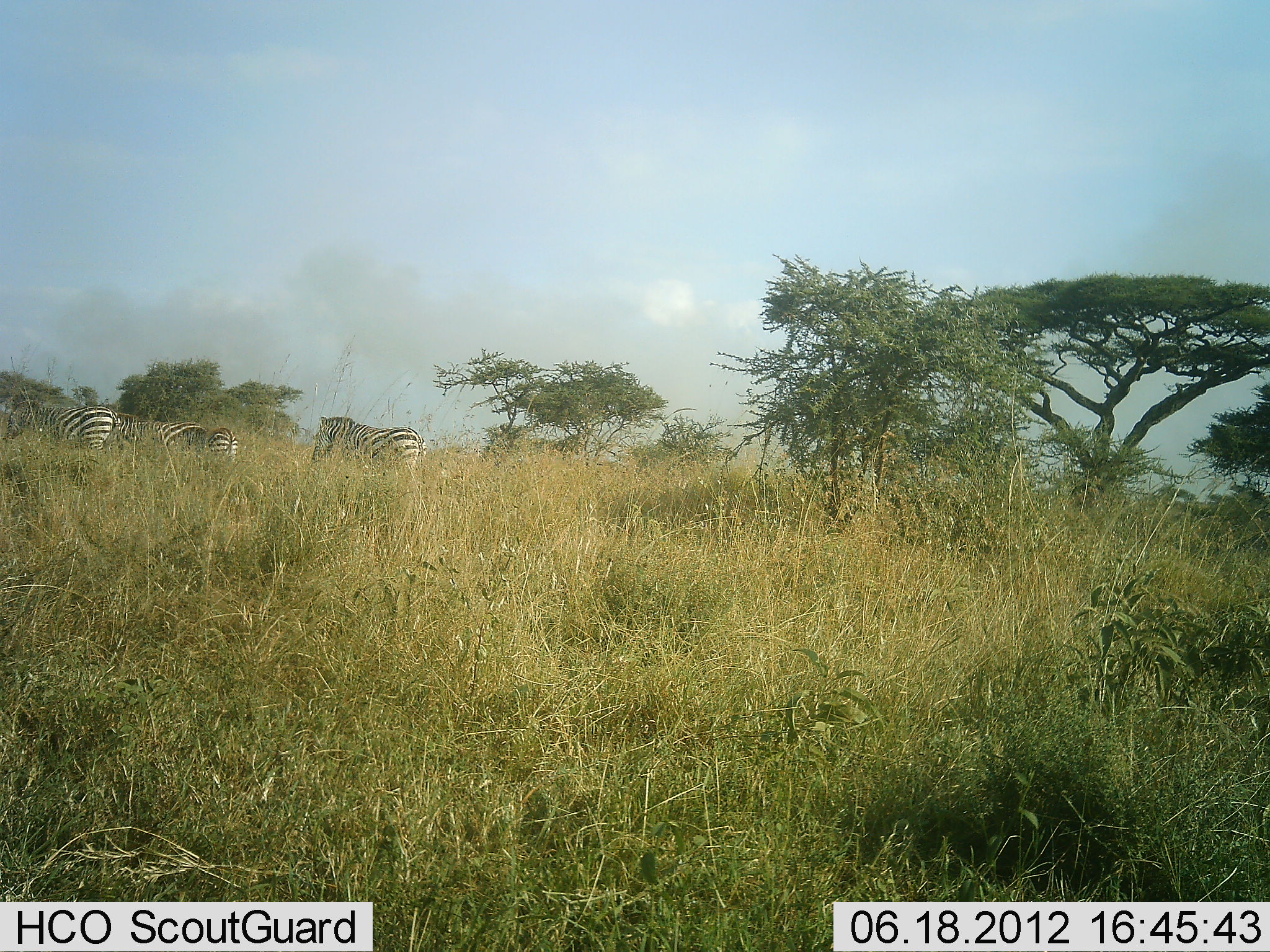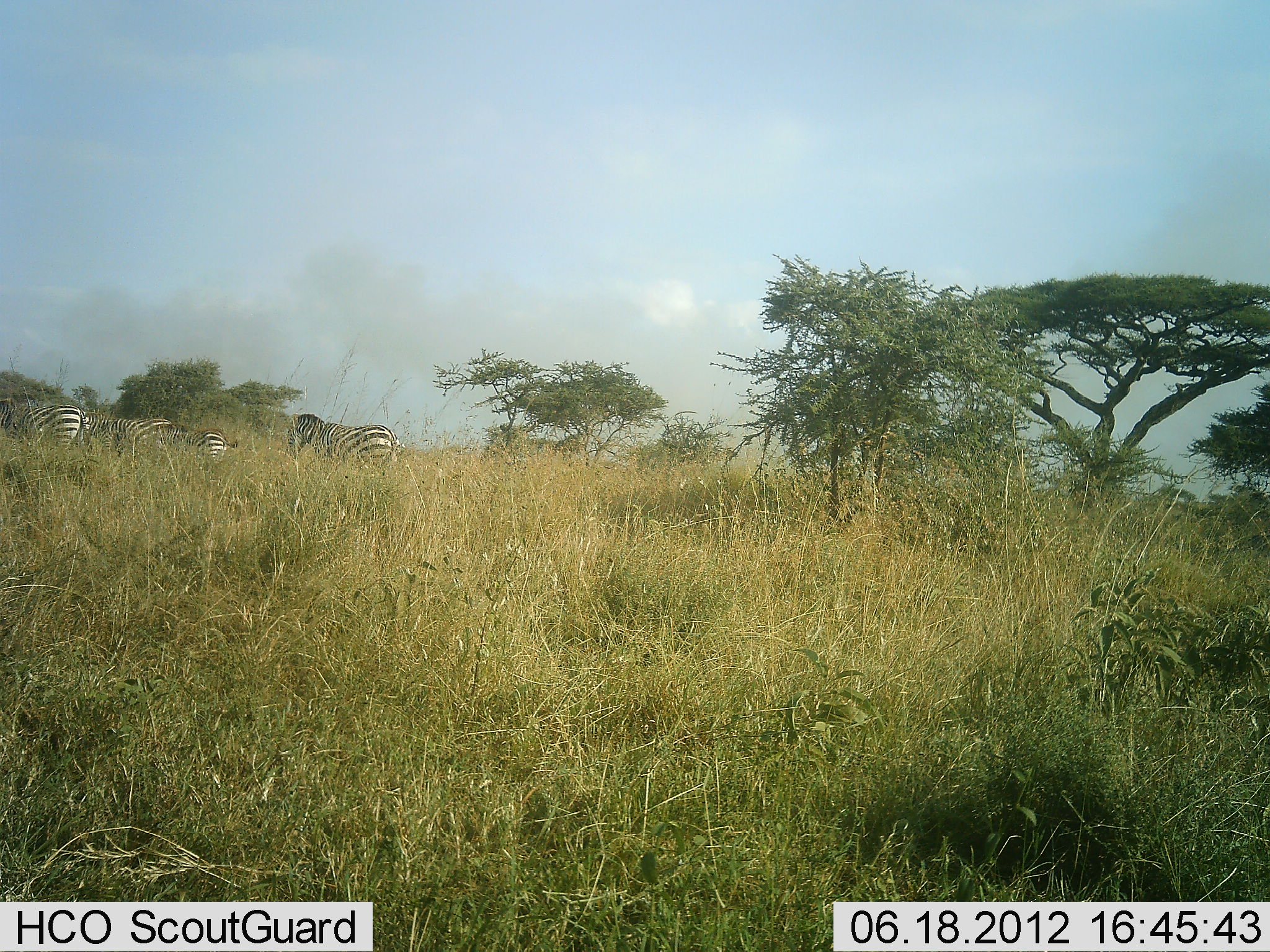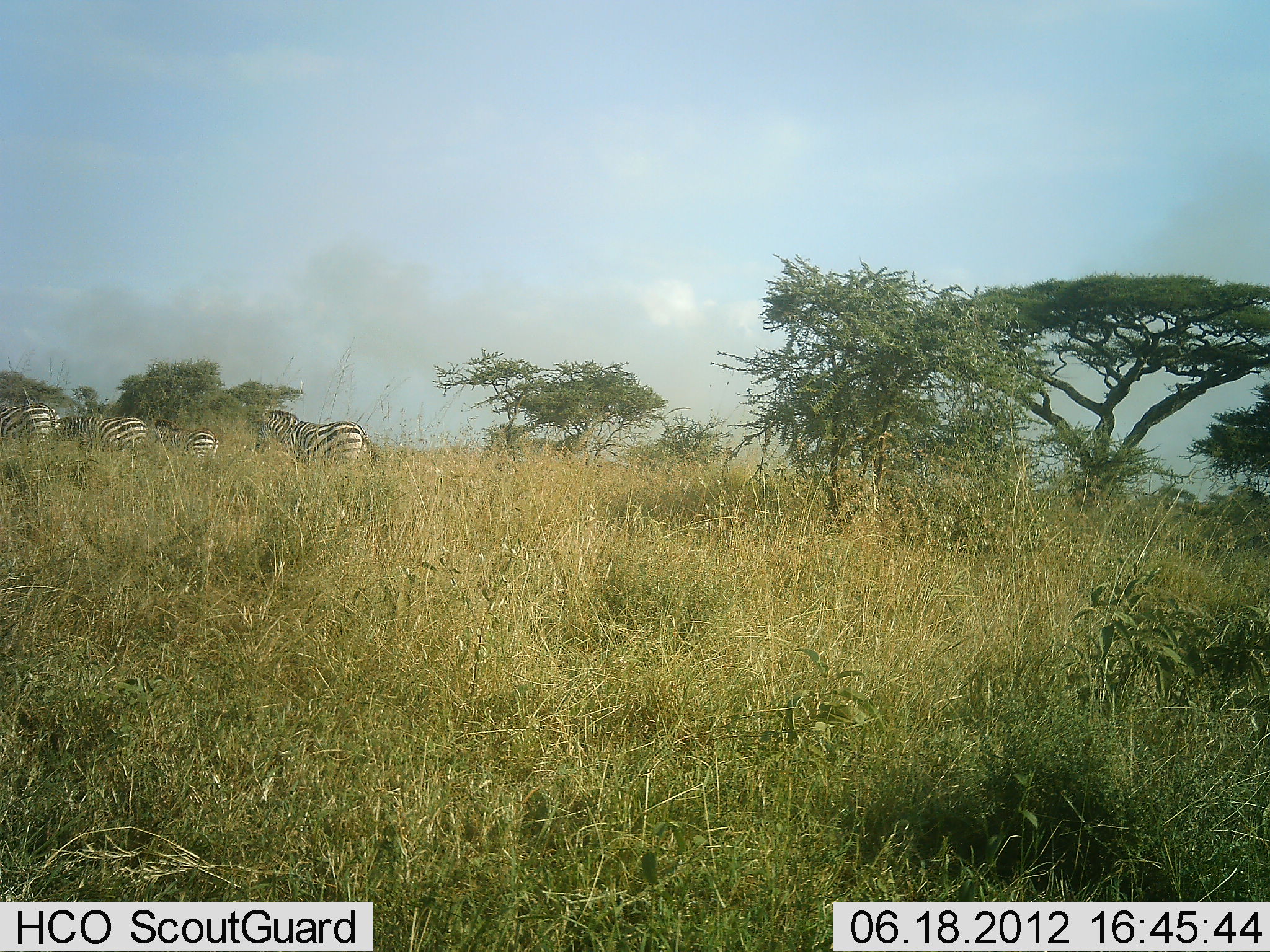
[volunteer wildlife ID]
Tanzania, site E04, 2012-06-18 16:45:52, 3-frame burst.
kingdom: Animalia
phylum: Chordata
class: Mammalia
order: Perissodactyla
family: Equidae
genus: Equus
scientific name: Equus quagga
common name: plains zebra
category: zebra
Zebra (plains zebra) (Equus quagga), count 4. Behavior (volunteer vote fractions): standing 10%, resting 10%, moving 80%, interacting 0%. Young present (vote fraction): 0%. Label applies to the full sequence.